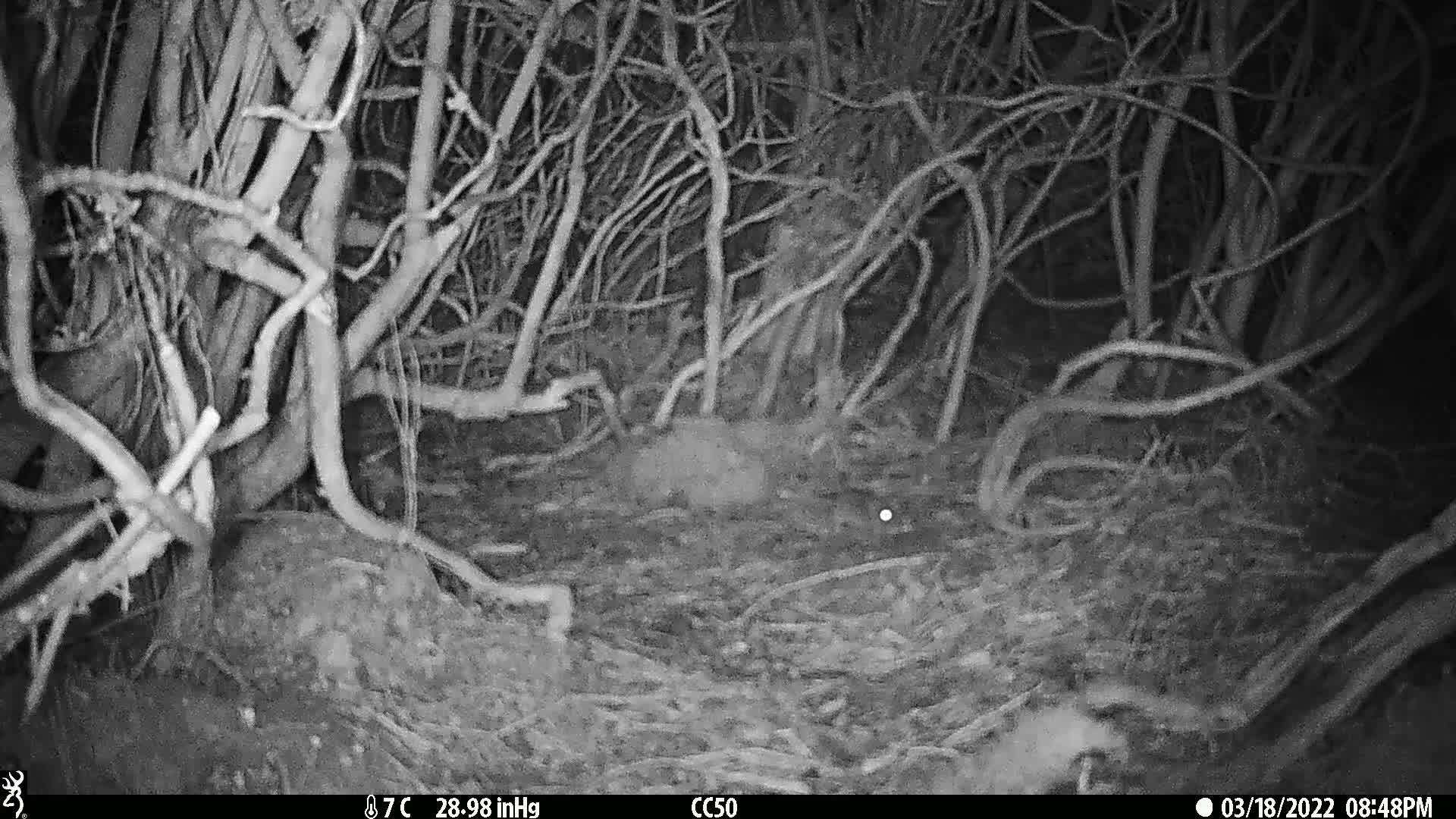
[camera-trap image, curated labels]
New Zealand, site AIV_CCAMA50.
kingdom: Animalia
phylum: Chordata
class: Mammalia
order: Rodentia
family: Muridae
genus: Mus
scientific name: Mus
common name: mouse